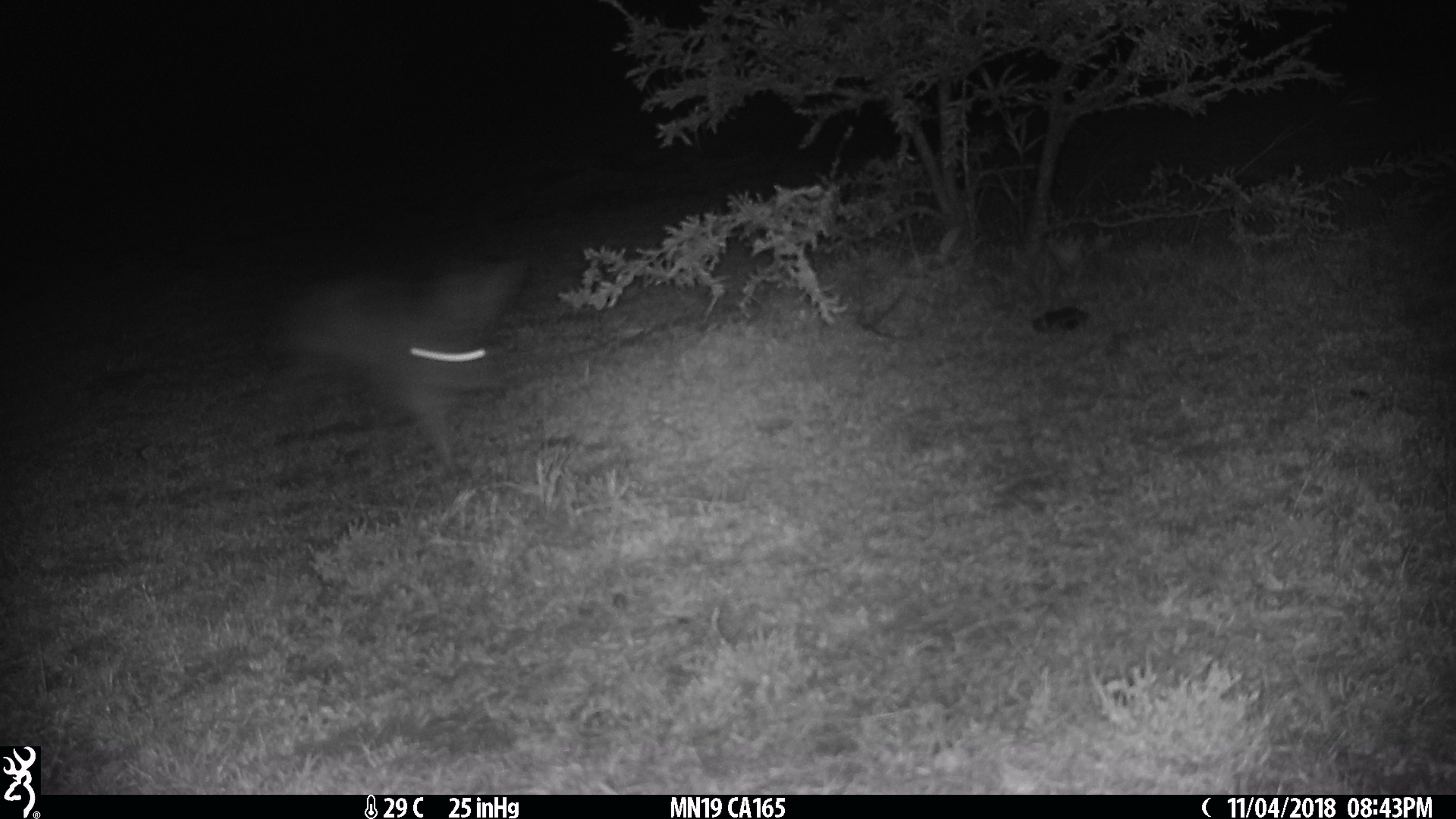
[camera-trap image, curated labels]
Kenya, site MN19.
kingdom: Animalia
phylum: Chordata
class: Mammalia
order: Lagomorpha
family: Leporidae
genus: Lepus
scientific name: Lepus capensis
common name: cape hare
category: hare